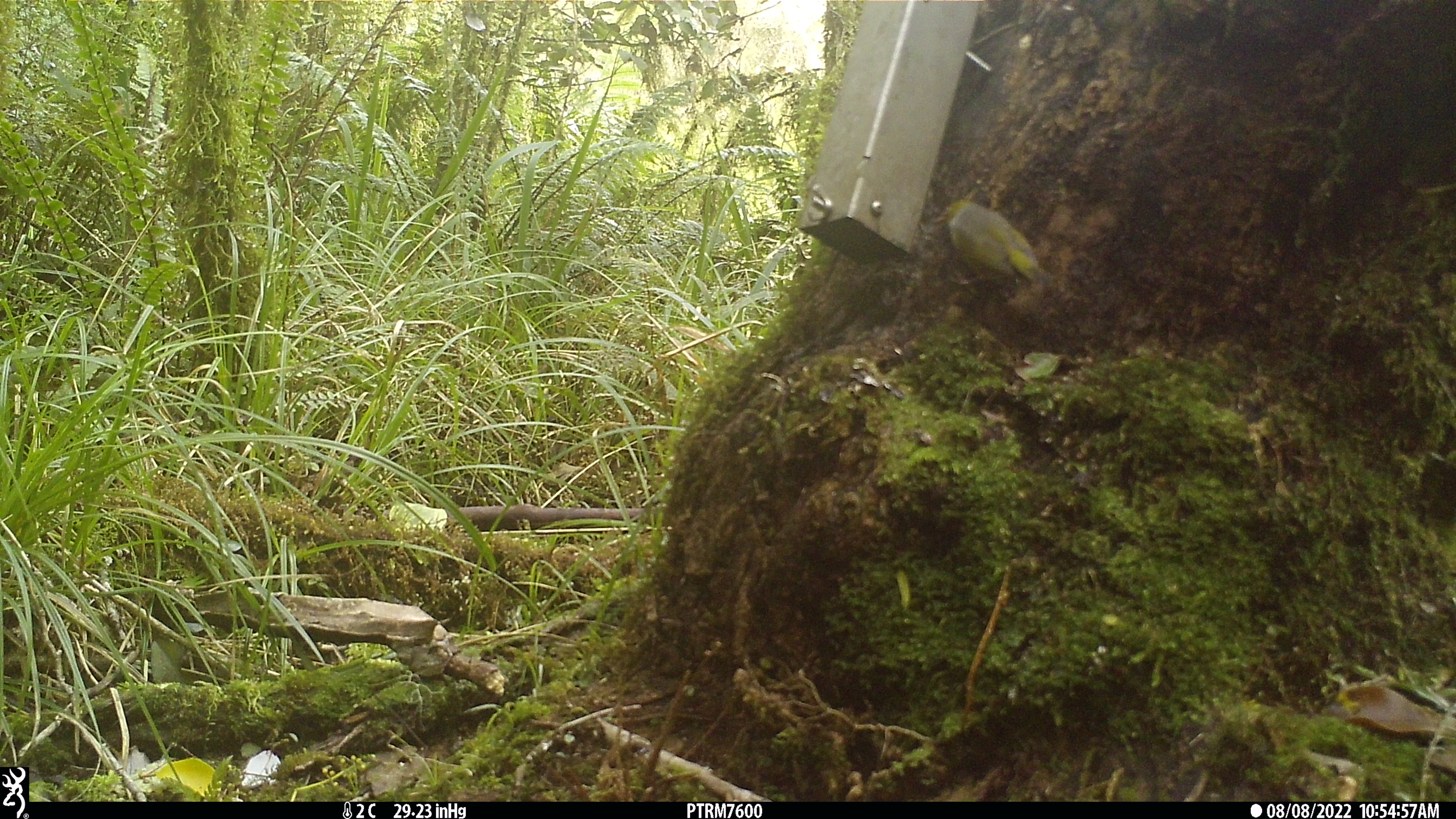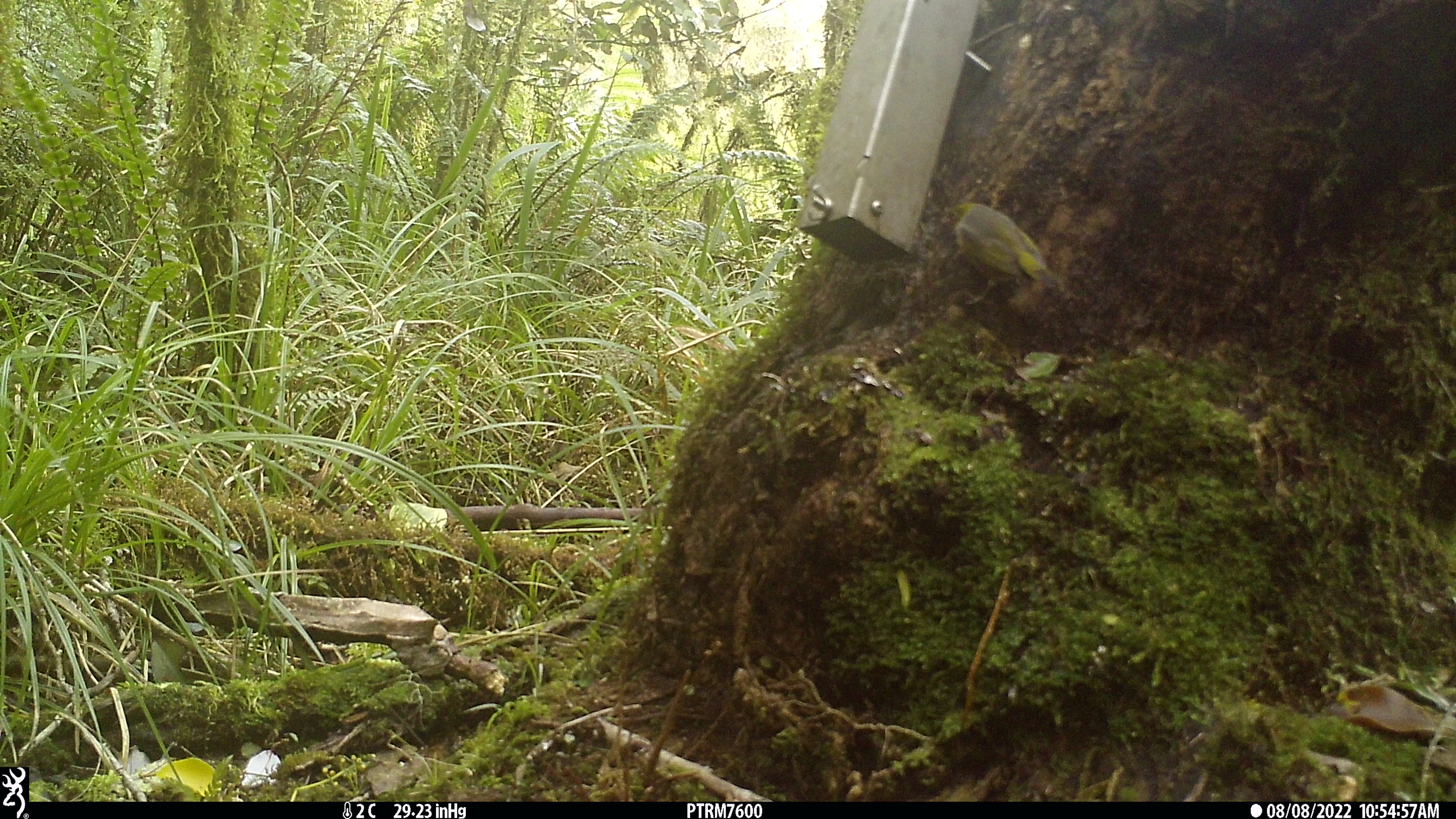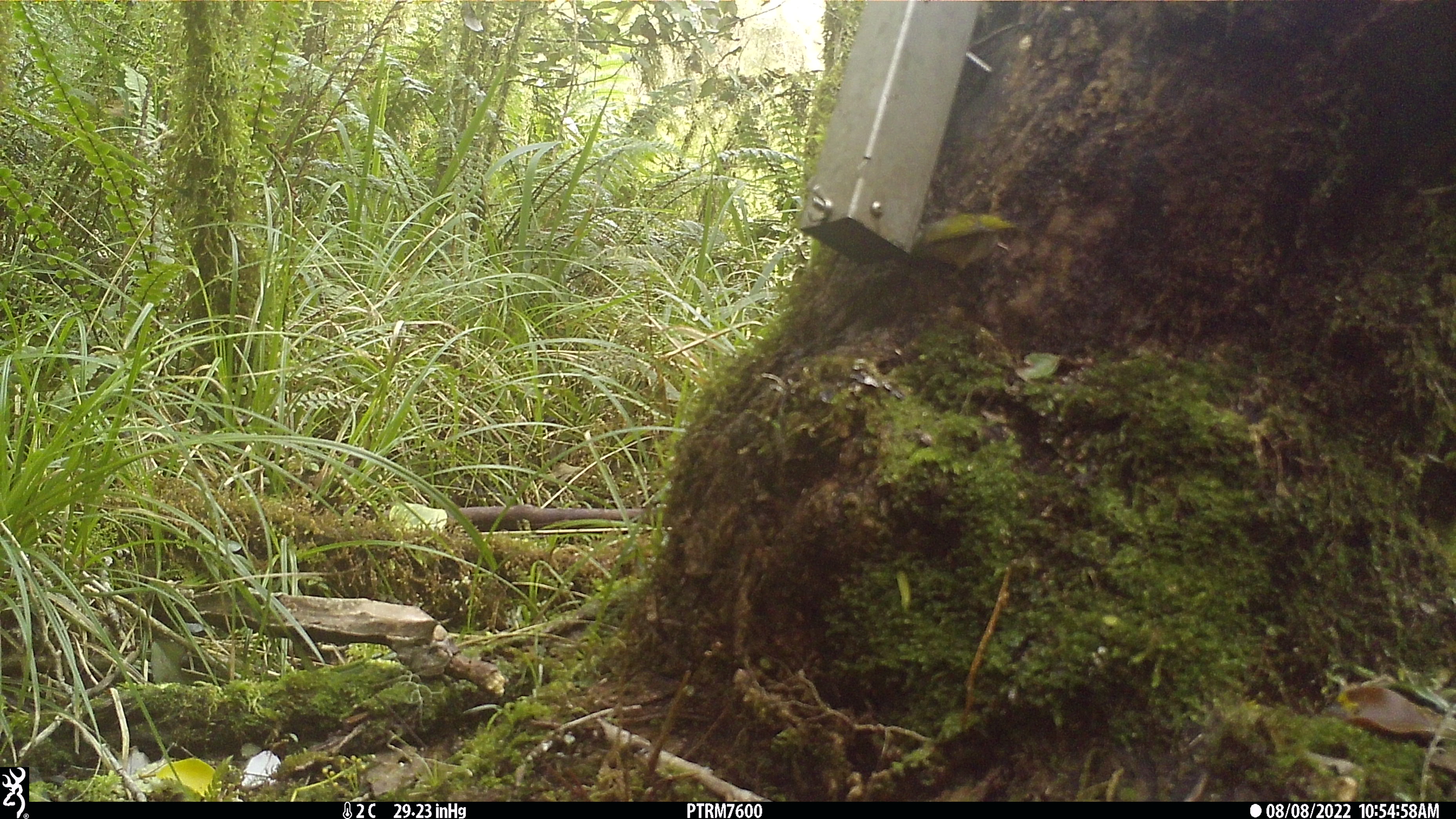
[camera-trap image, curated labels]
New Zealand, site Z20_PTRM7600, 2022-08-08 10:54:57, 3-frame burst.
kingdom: Animalia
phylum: Chordata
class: Aves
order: Passeriformes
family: Zosteropidae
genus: Zosterops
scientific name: Zosterops lateralis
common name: silvereye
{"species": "silvereye (Zosterops lateralis)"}